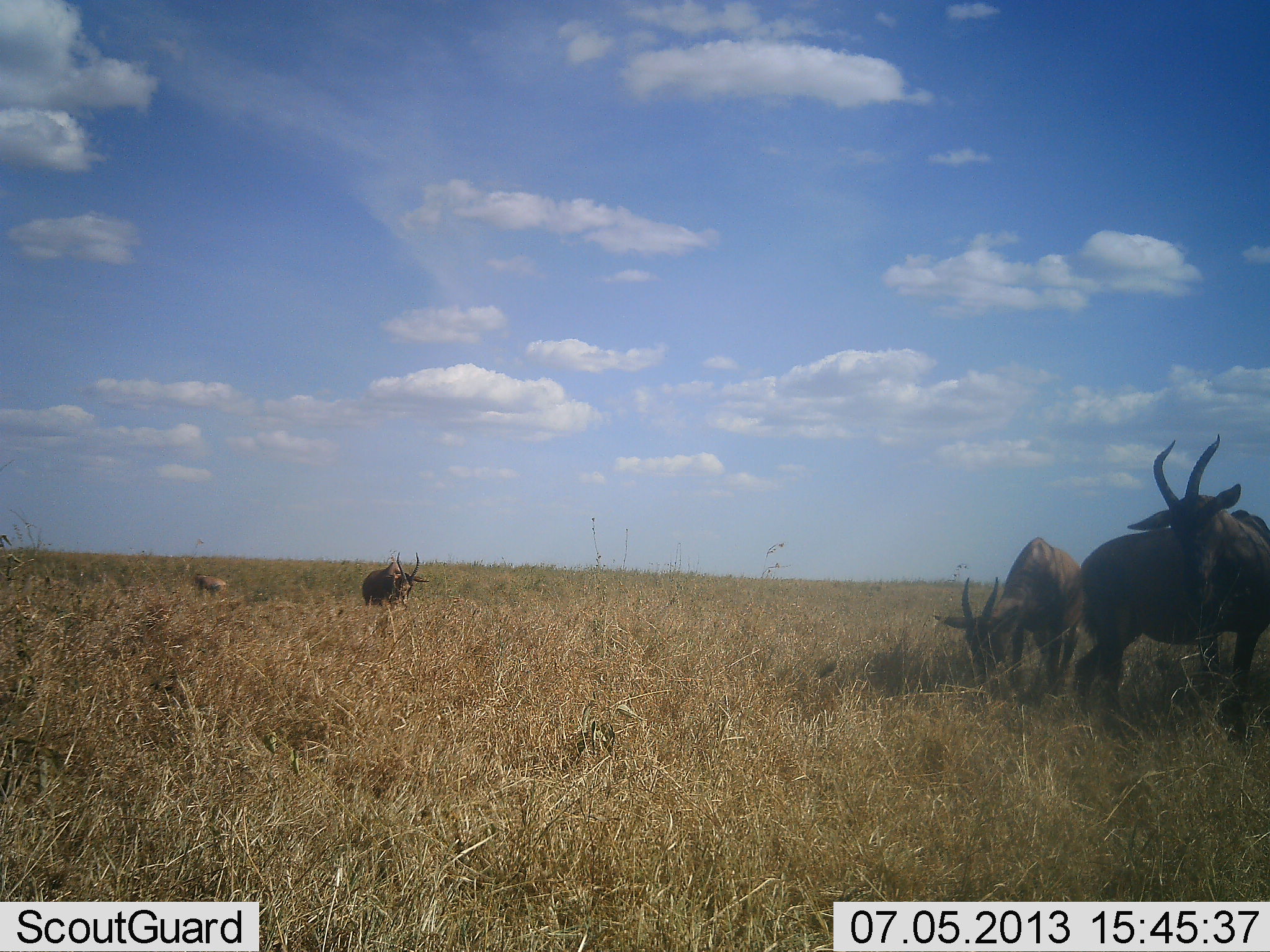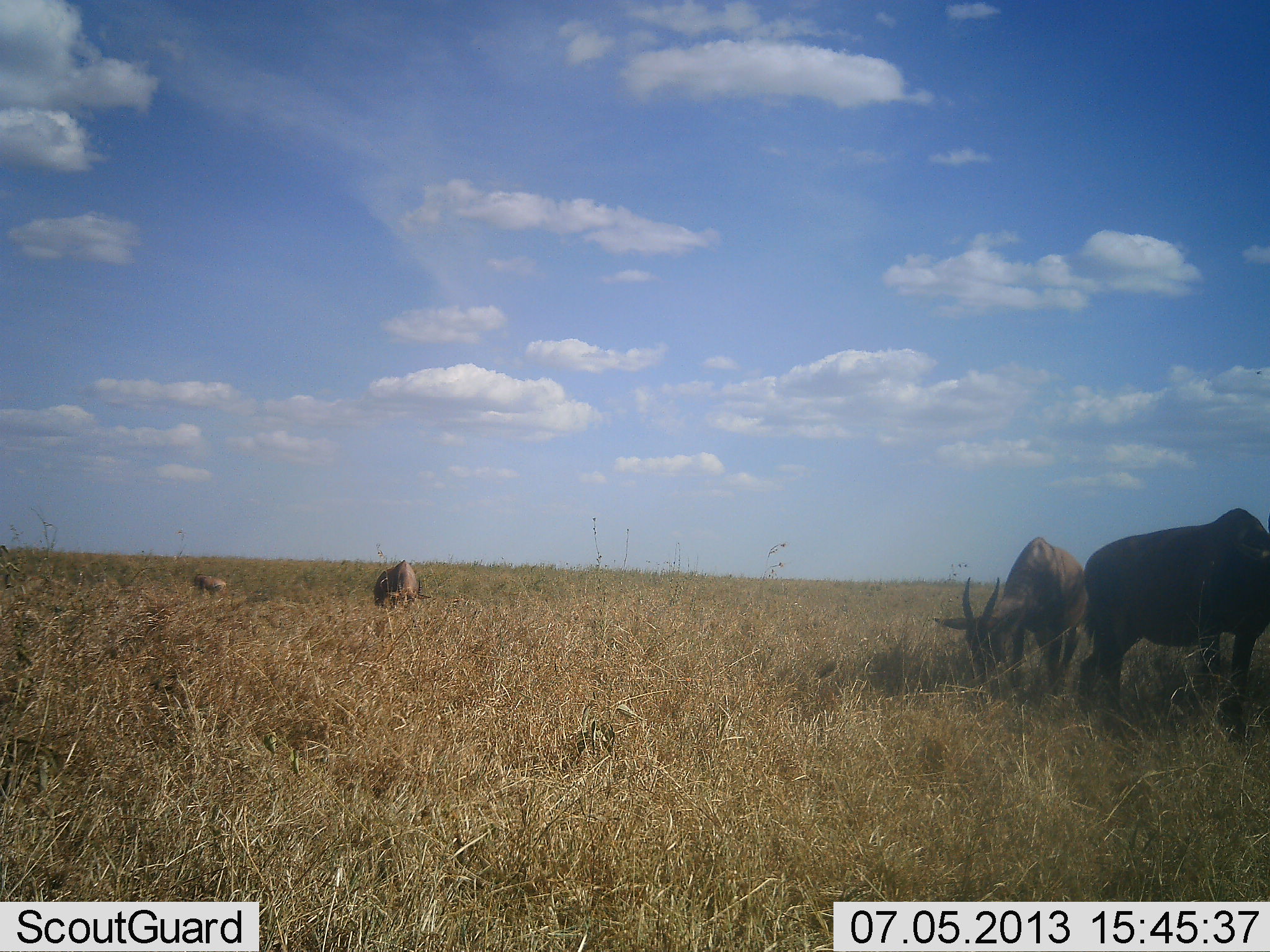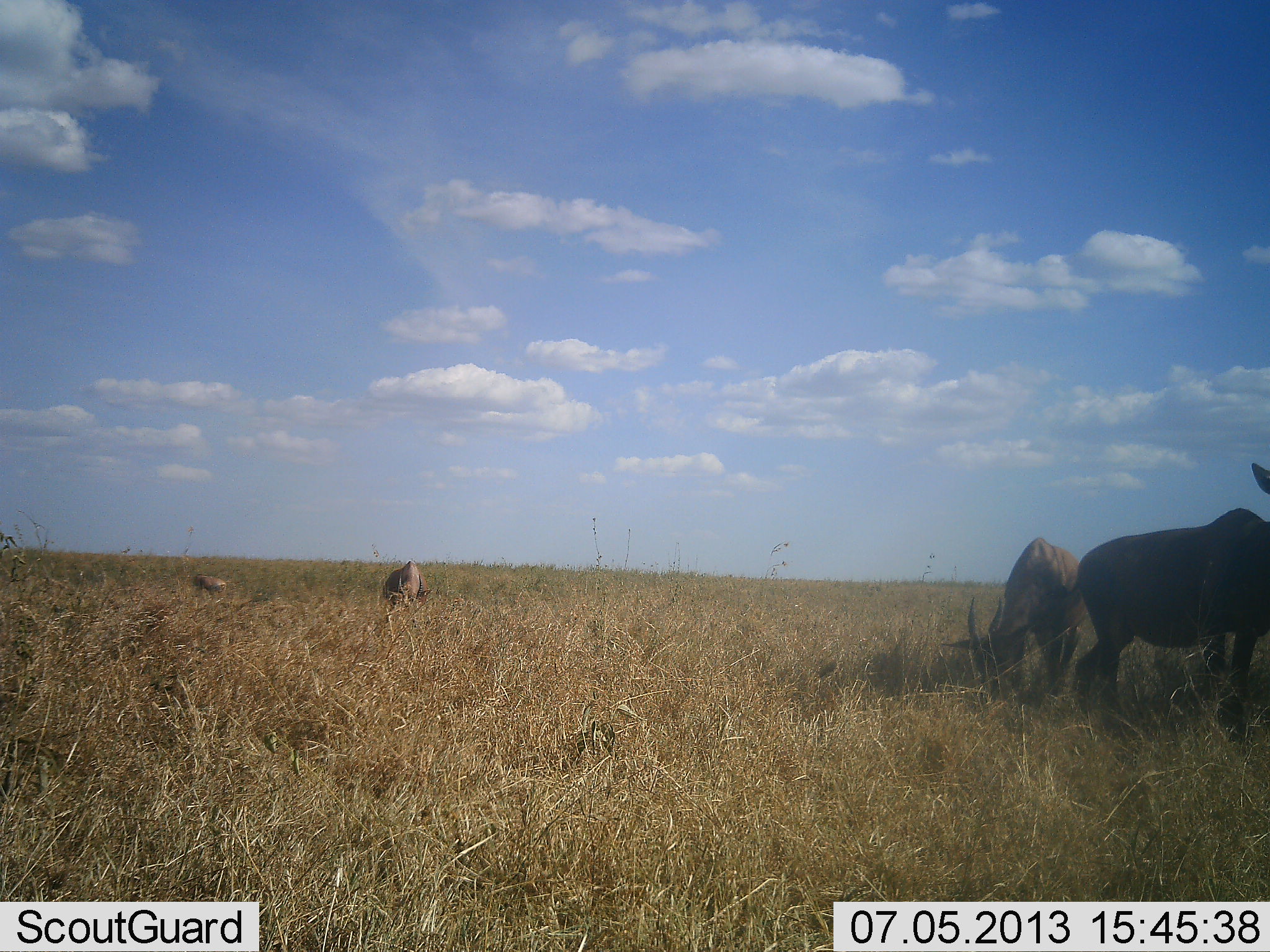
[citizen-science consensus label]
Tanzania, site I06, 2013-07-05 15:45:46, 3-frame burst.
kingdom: Animalia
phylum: Chordata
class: Mammalia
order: Artiodactyla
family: Bovidae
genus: Damaliscus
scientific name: Damaliscus lunatus jimela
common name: topi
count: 4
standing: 69%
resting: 0%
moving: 8%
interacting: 0%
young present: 8%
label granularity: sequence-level